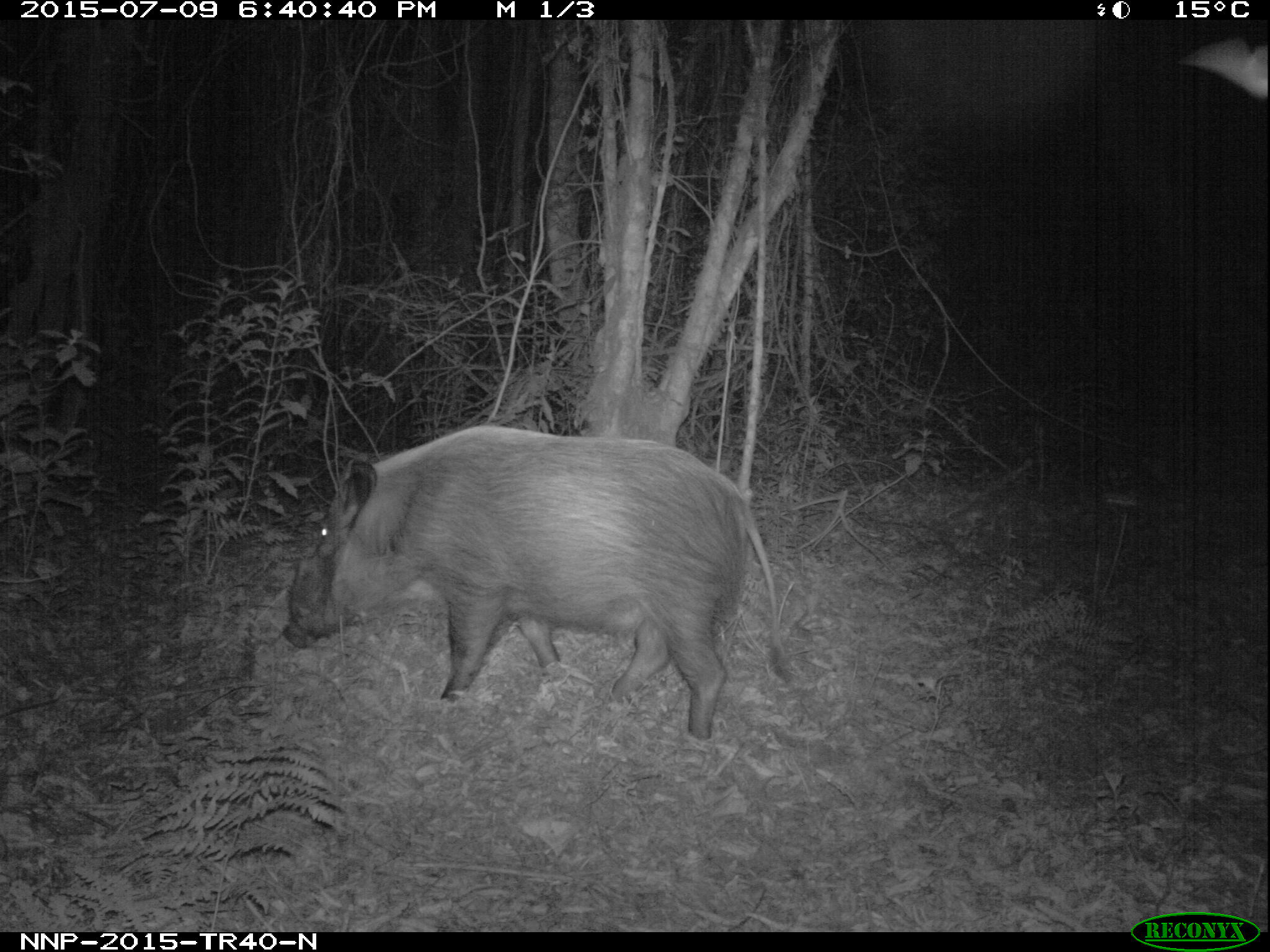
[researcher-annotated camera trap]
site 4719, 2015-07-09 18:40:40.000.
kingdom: Animalia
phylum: Chordata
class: Mammalia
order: Artiodactyla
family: Suidae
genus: Potamochoerus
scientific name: Potamochoerus larvatus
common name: bushpig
Potamochoerus larvatus (bushpig), count 1.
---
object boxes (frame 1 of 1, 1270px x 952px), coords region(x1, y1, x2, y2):
potamochoerus larvatus: region(280, 420, 794, 742)